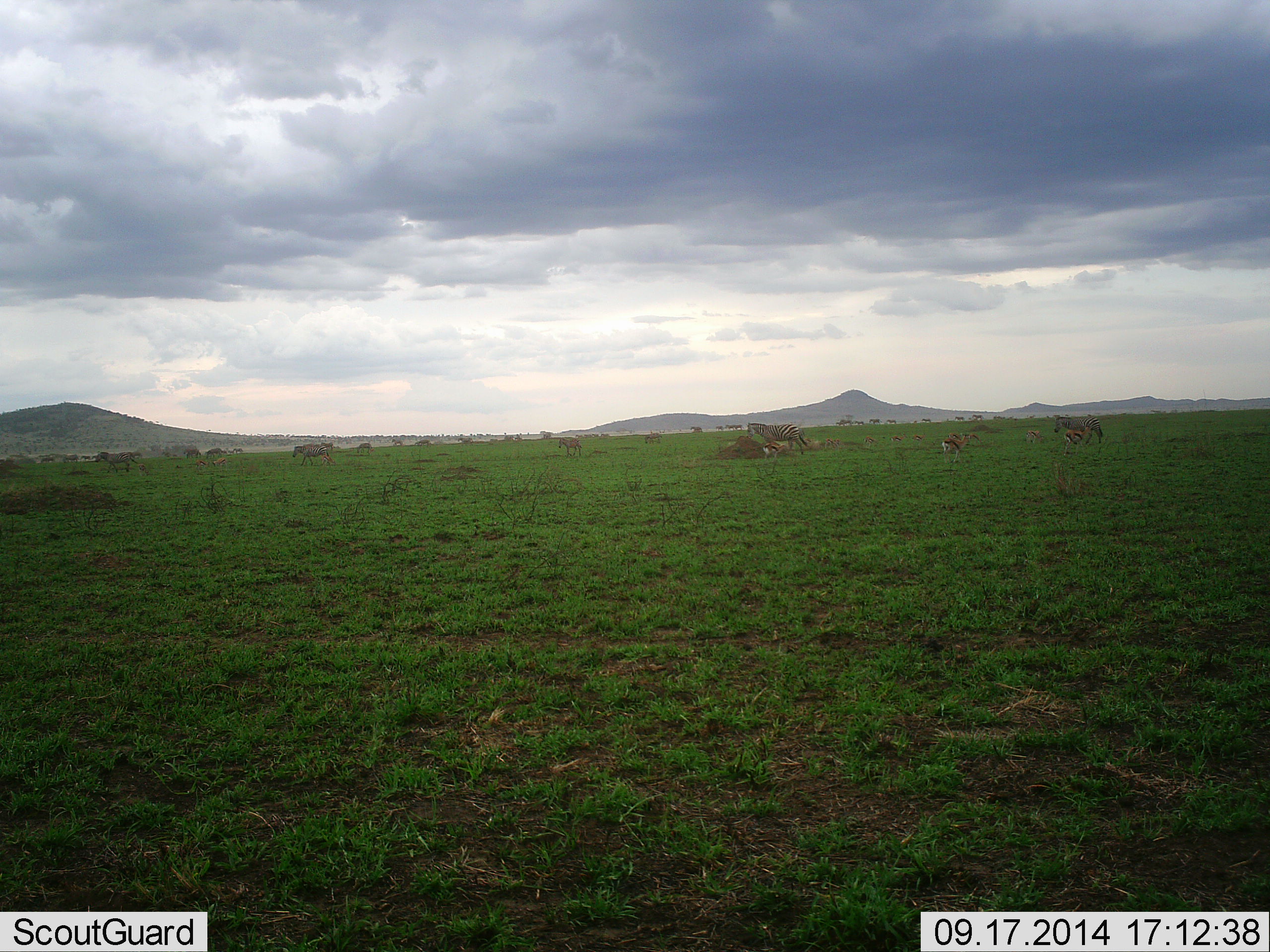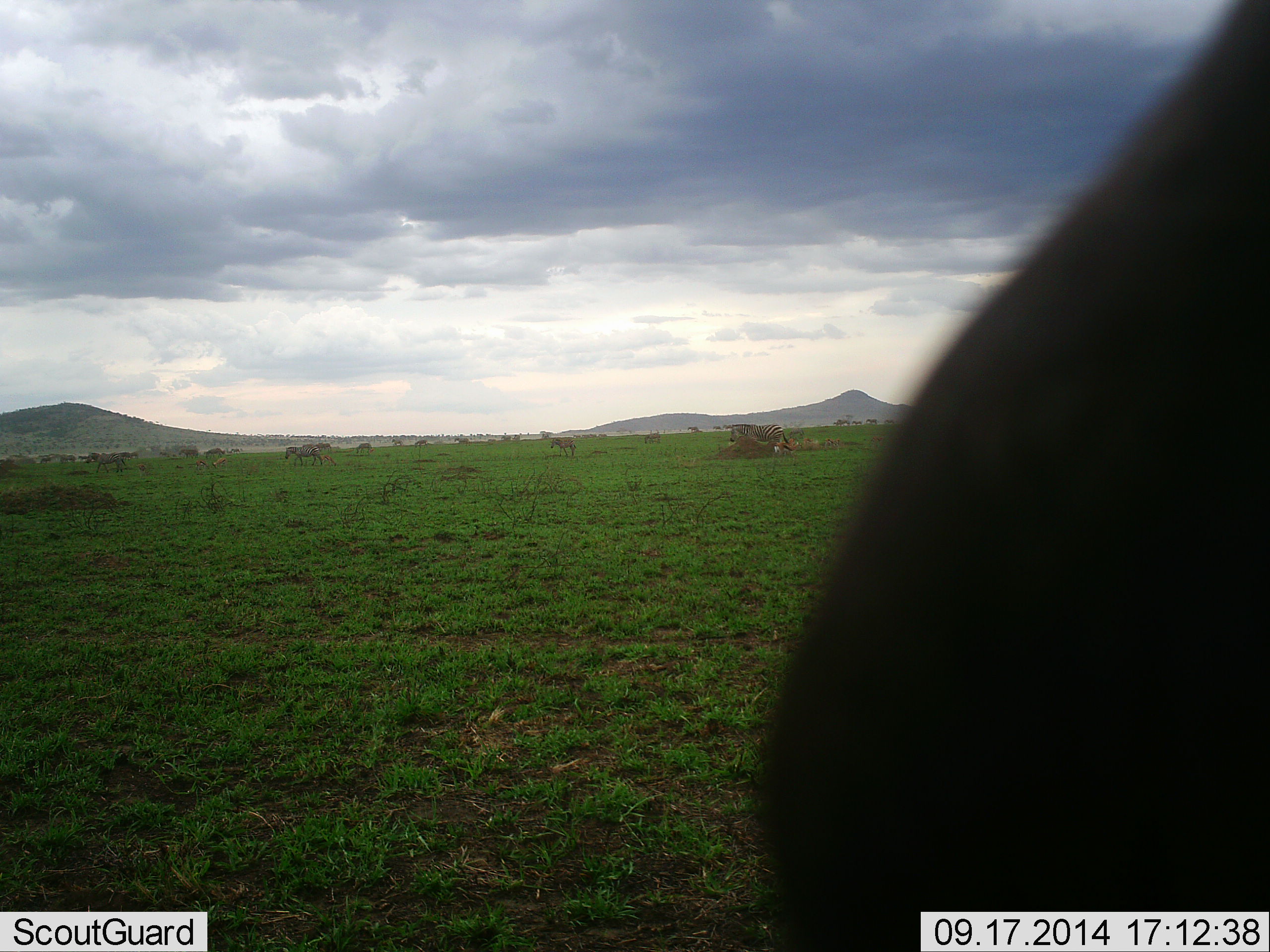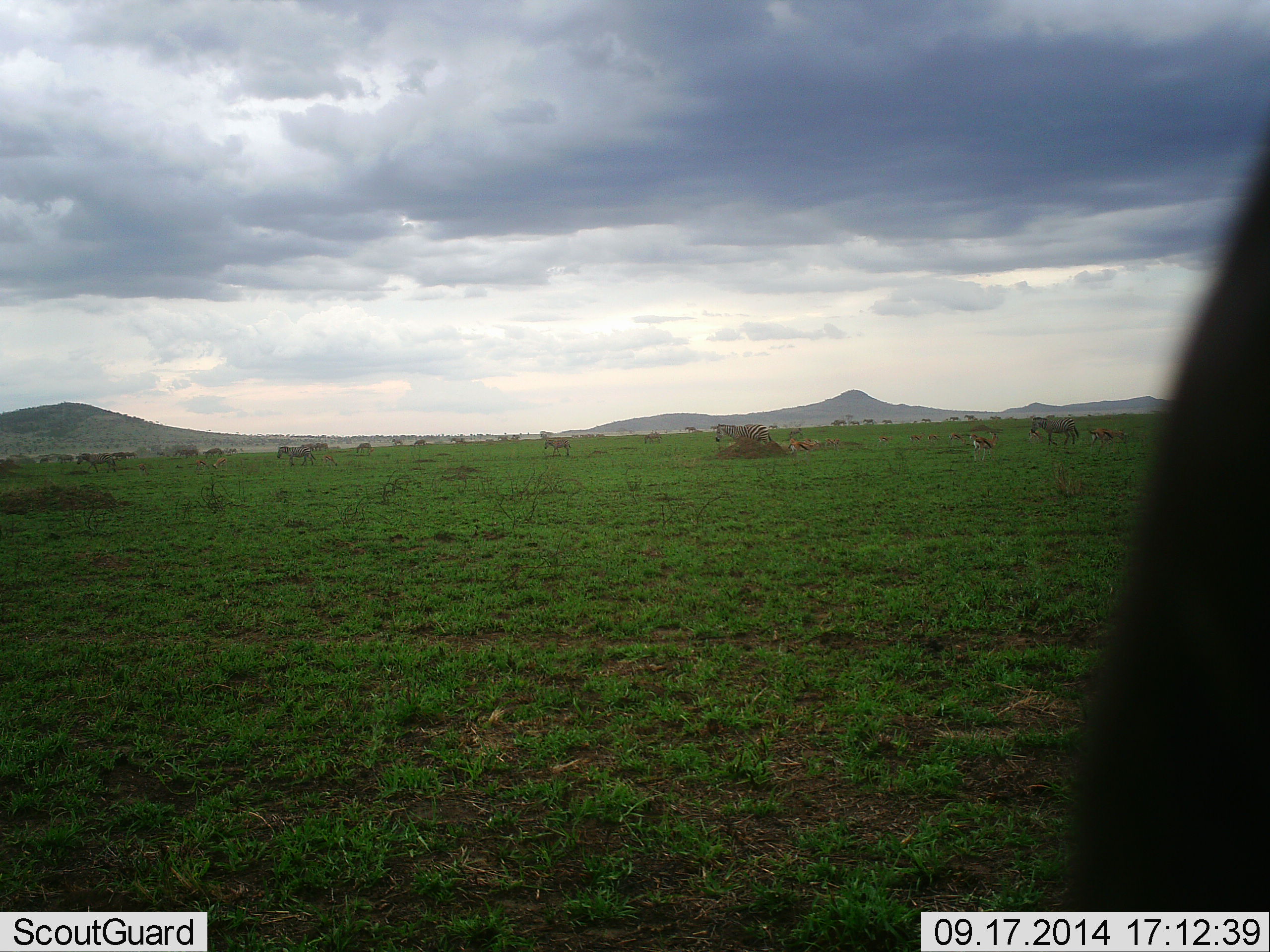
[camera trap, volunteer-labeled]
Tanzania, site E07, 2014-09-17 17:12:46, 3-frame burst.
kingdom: Animalia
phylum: Chordata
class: Mammalia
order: Perissodactyla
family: Equidae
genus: Equus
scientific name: Equus quagga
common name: plains zebra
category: zebra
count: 11-50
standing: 14%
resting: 0%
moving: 100%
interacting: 0%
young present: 0%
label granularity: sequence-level